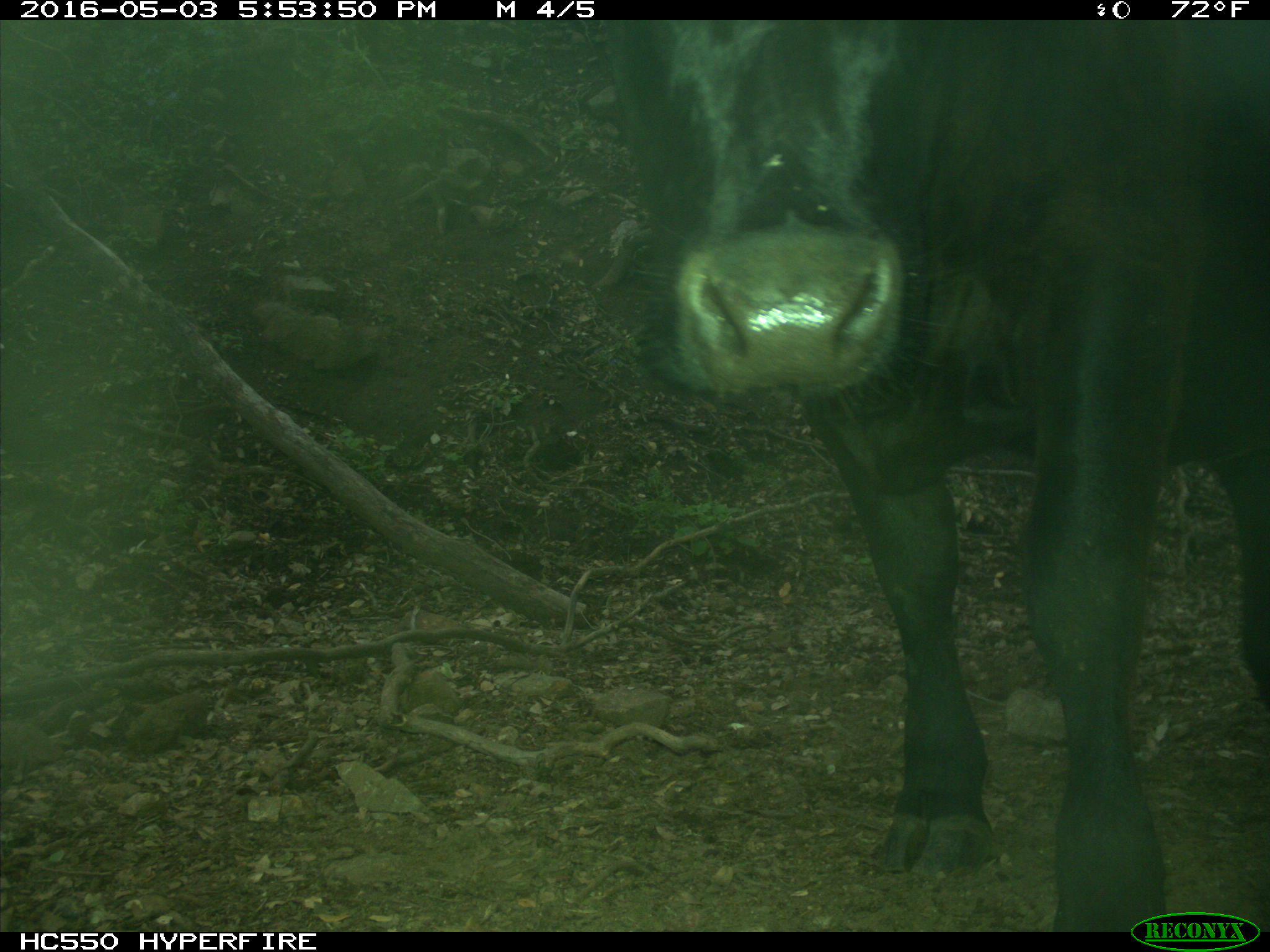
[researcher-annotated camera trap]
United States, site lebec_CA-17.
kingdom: Animalia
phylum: Chordata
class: Mammalia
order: Artiodactyla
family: Bovidae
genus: Bos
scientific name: Bos taurus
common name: domestic cow